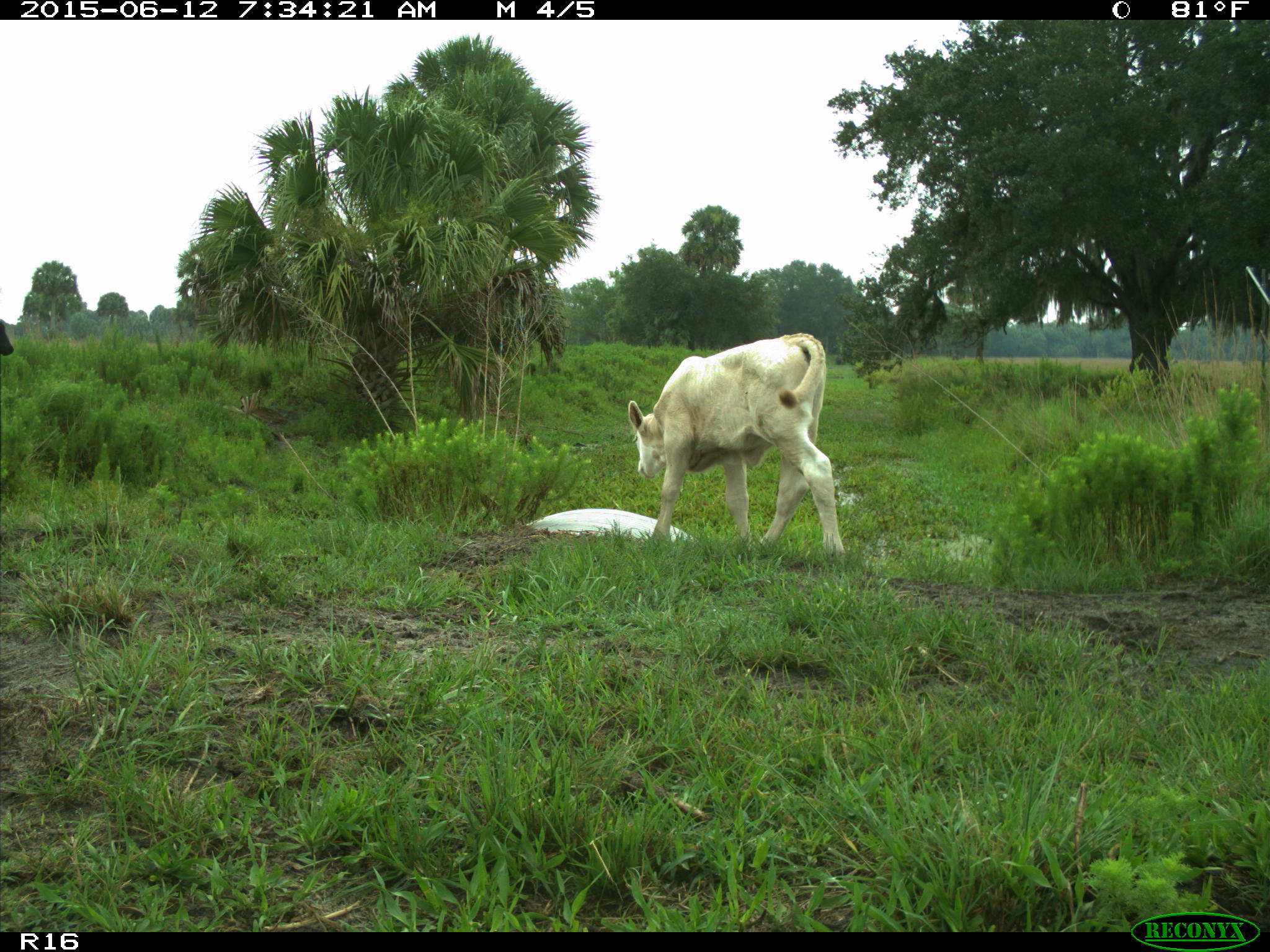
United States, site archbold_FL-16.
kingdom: Animalia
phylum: Chordata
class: Mammalia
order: Artiodactyla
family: Bovidae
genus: Bos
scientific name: Bos taurus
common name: domestic cow